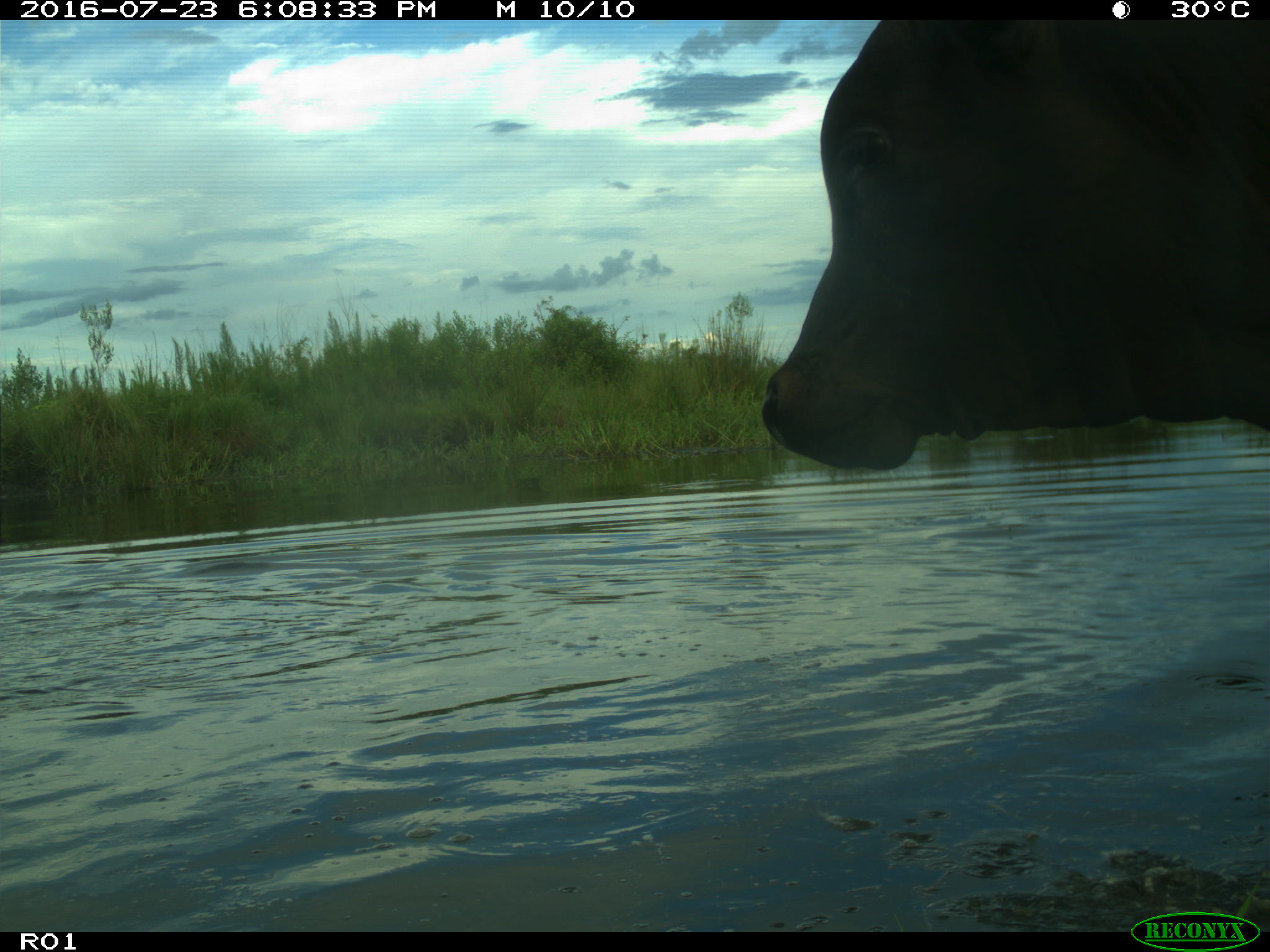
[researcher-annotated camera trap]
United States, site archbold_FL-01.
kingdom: Animalia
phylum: Chordata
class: Mammalia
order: Artiodactyla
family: Bovidae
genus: Bos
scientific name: Bos taurus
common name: domestic cow